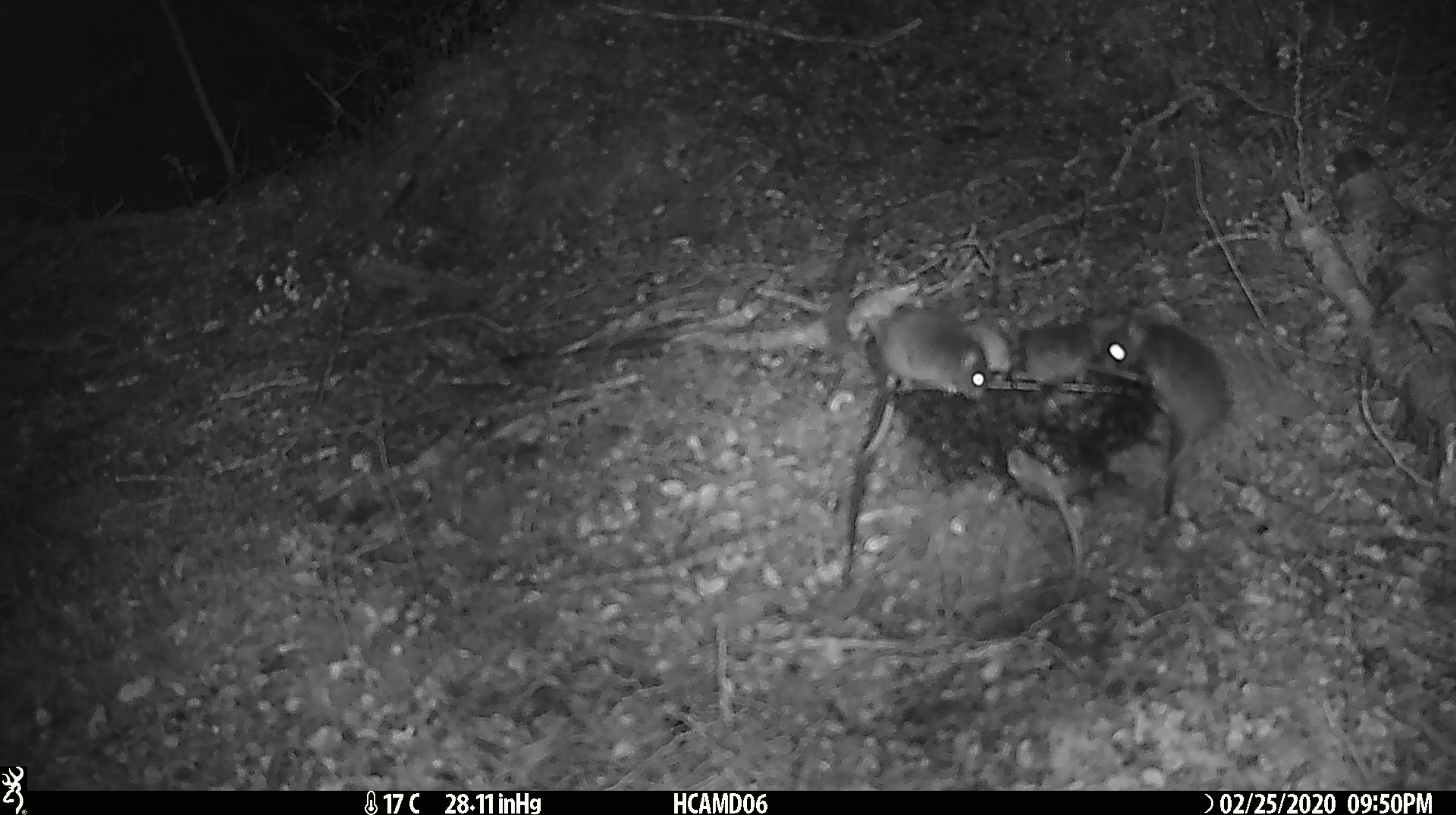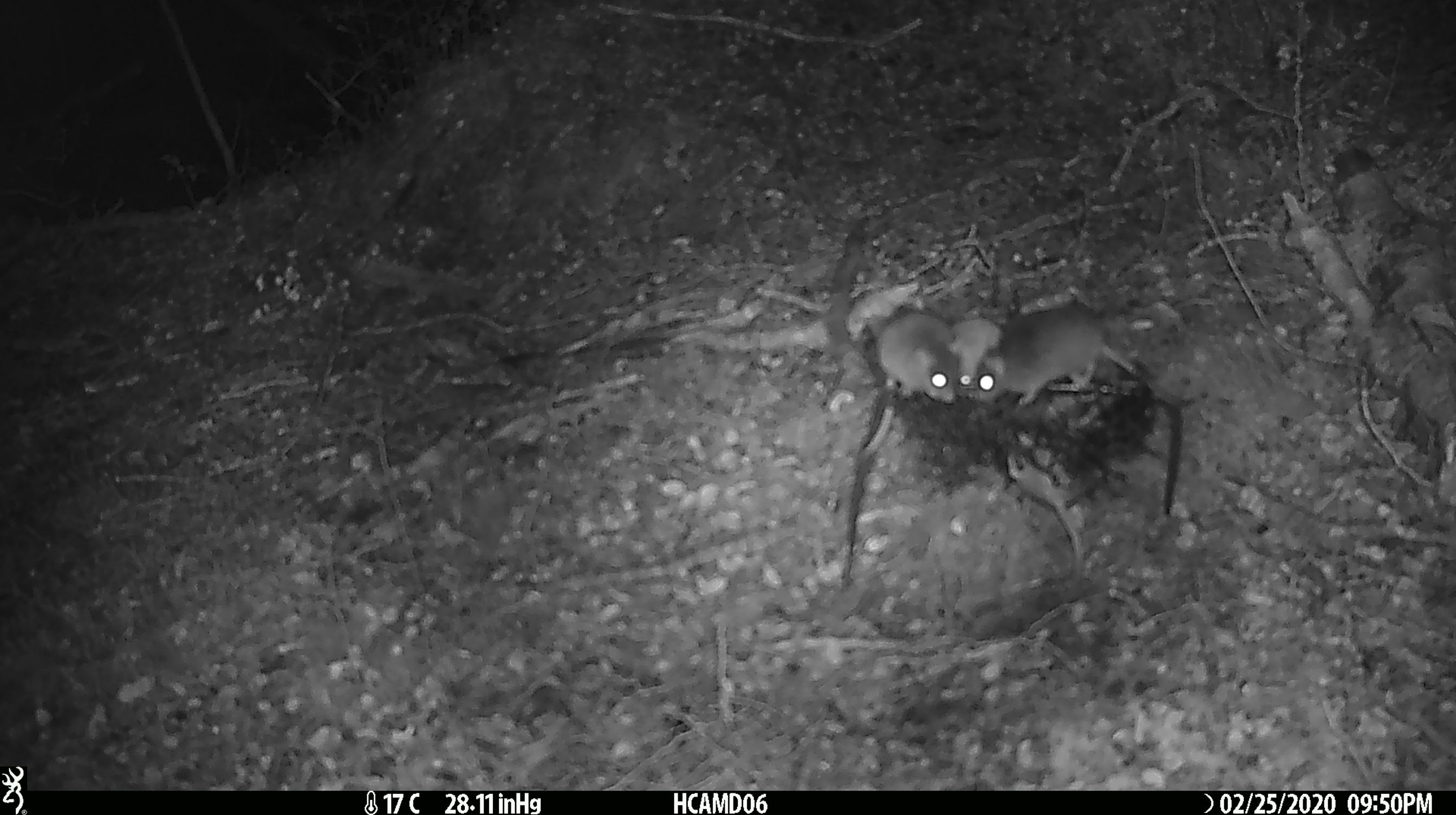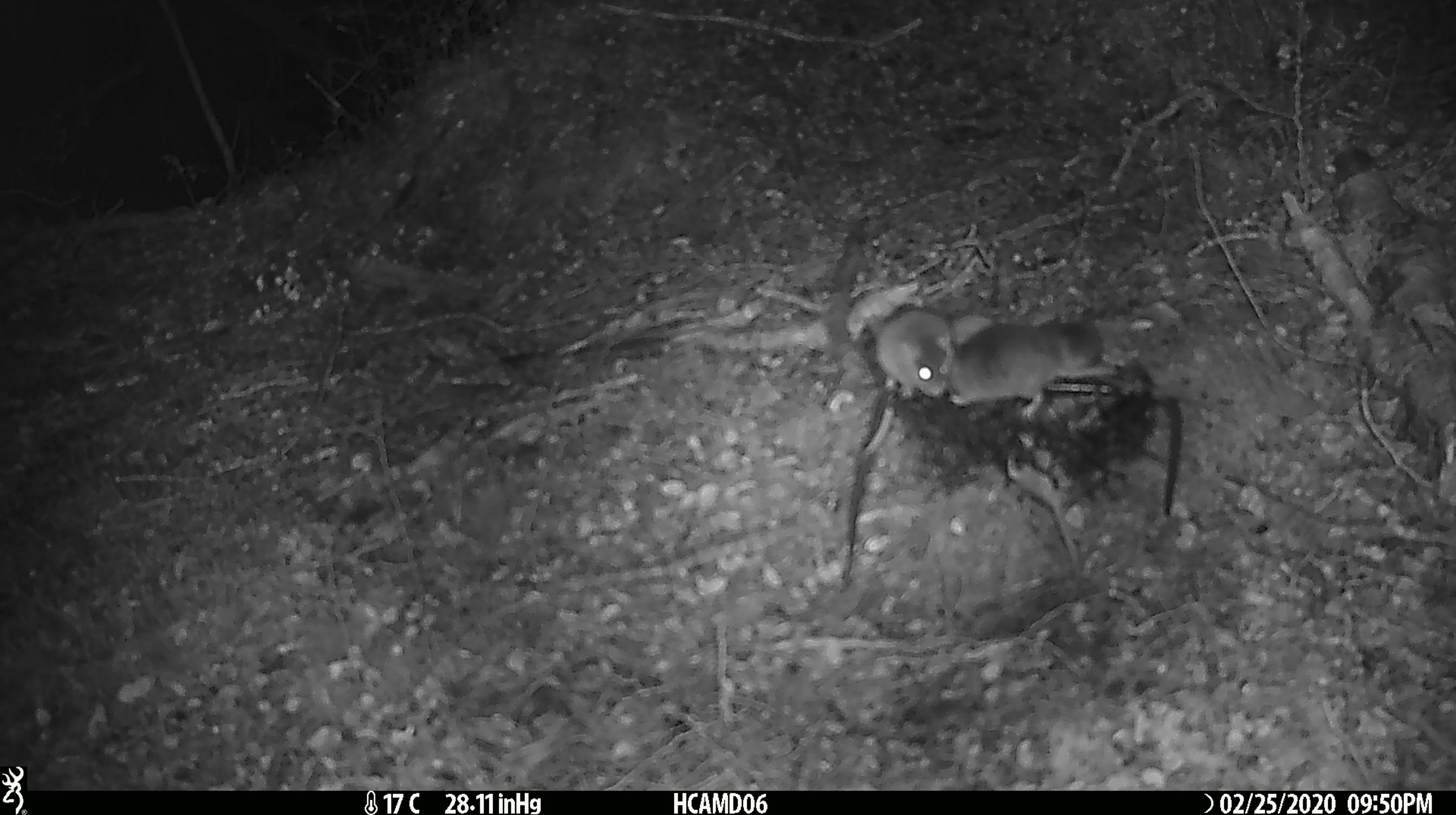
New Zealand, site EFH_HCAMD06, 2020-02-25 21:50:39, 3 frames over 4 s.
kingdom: Animalia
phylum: Chordata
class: Mammalia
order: Rodentia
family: Muridae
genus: Mus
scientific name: Mus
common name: mouse